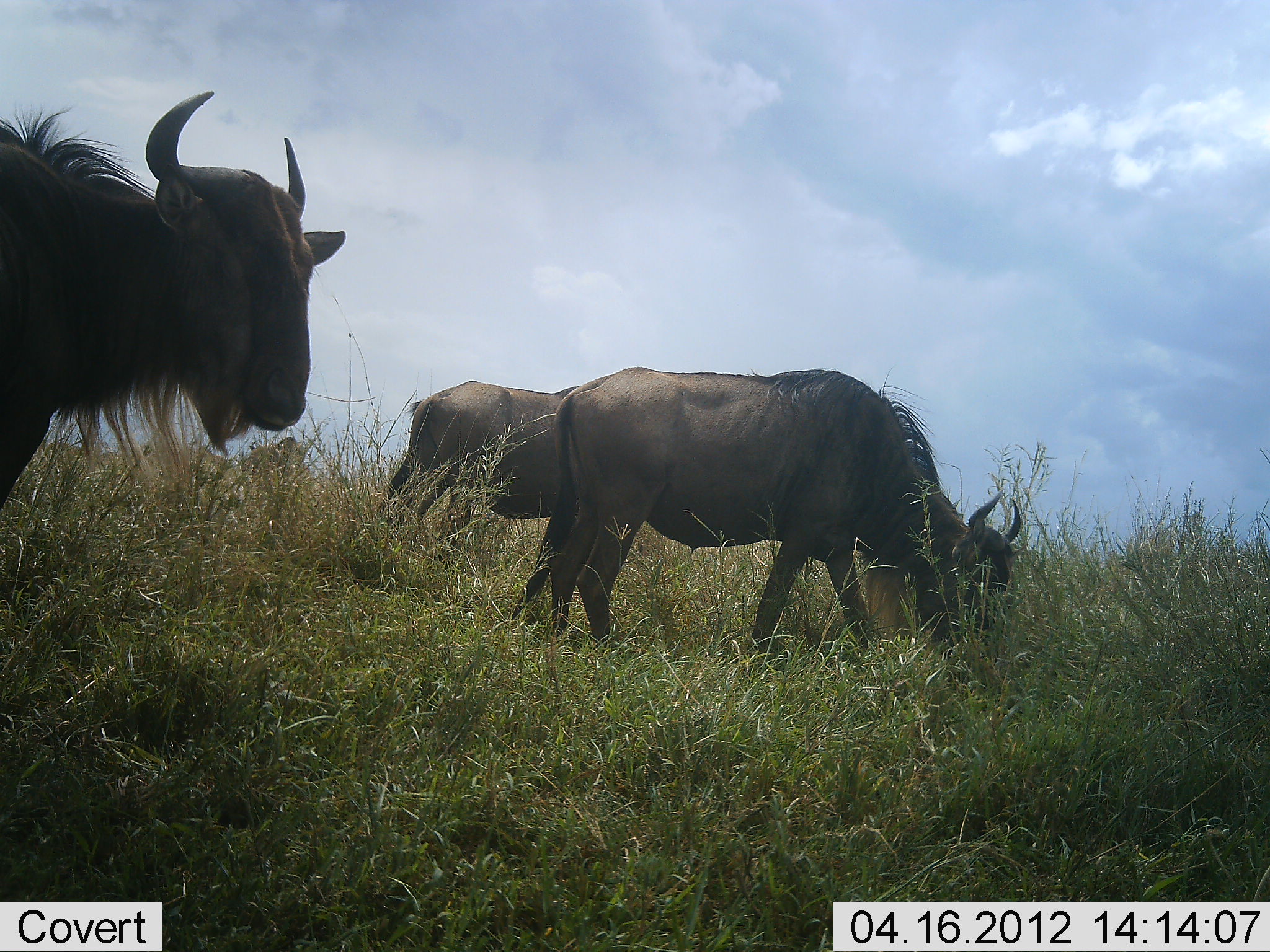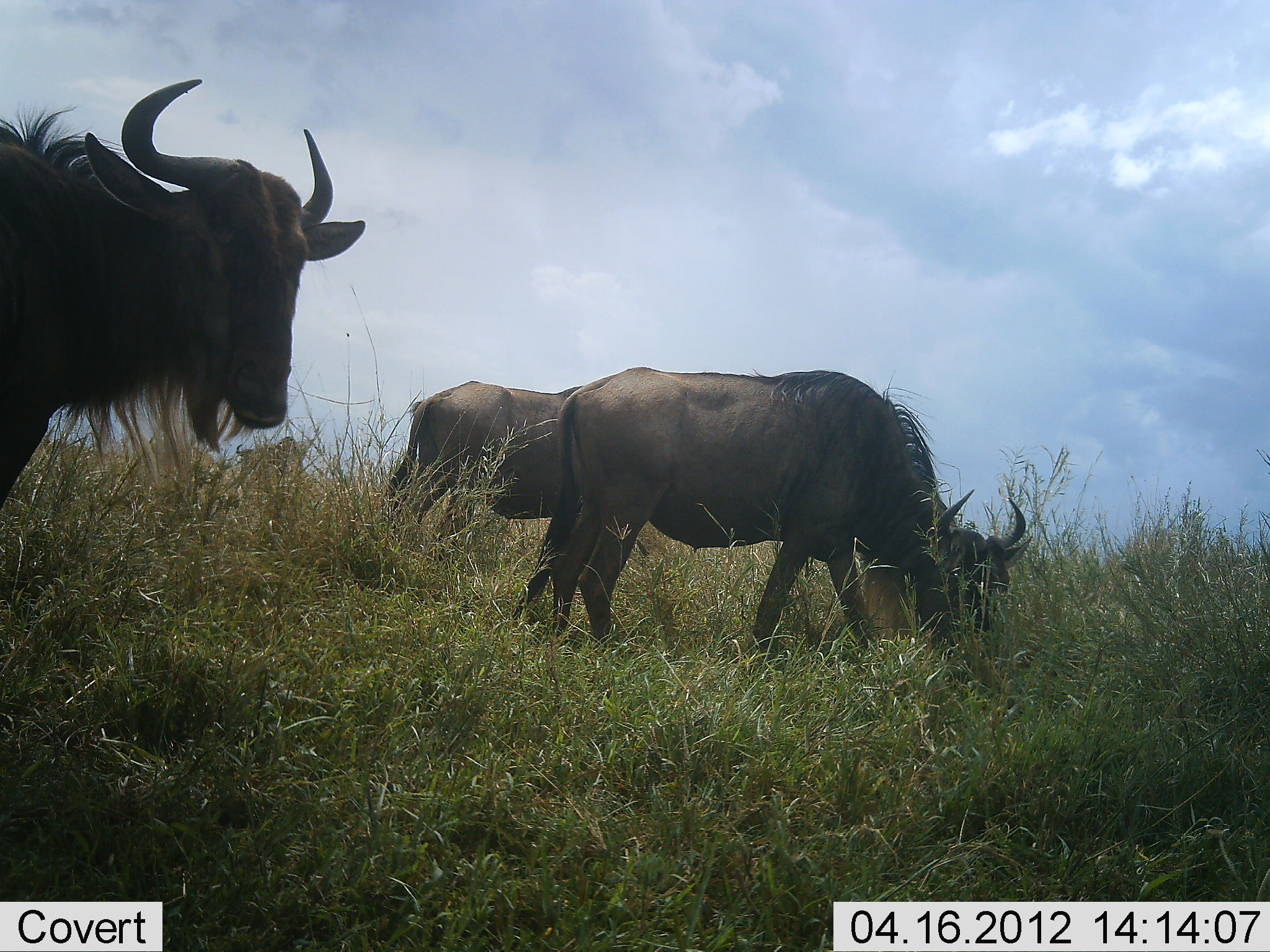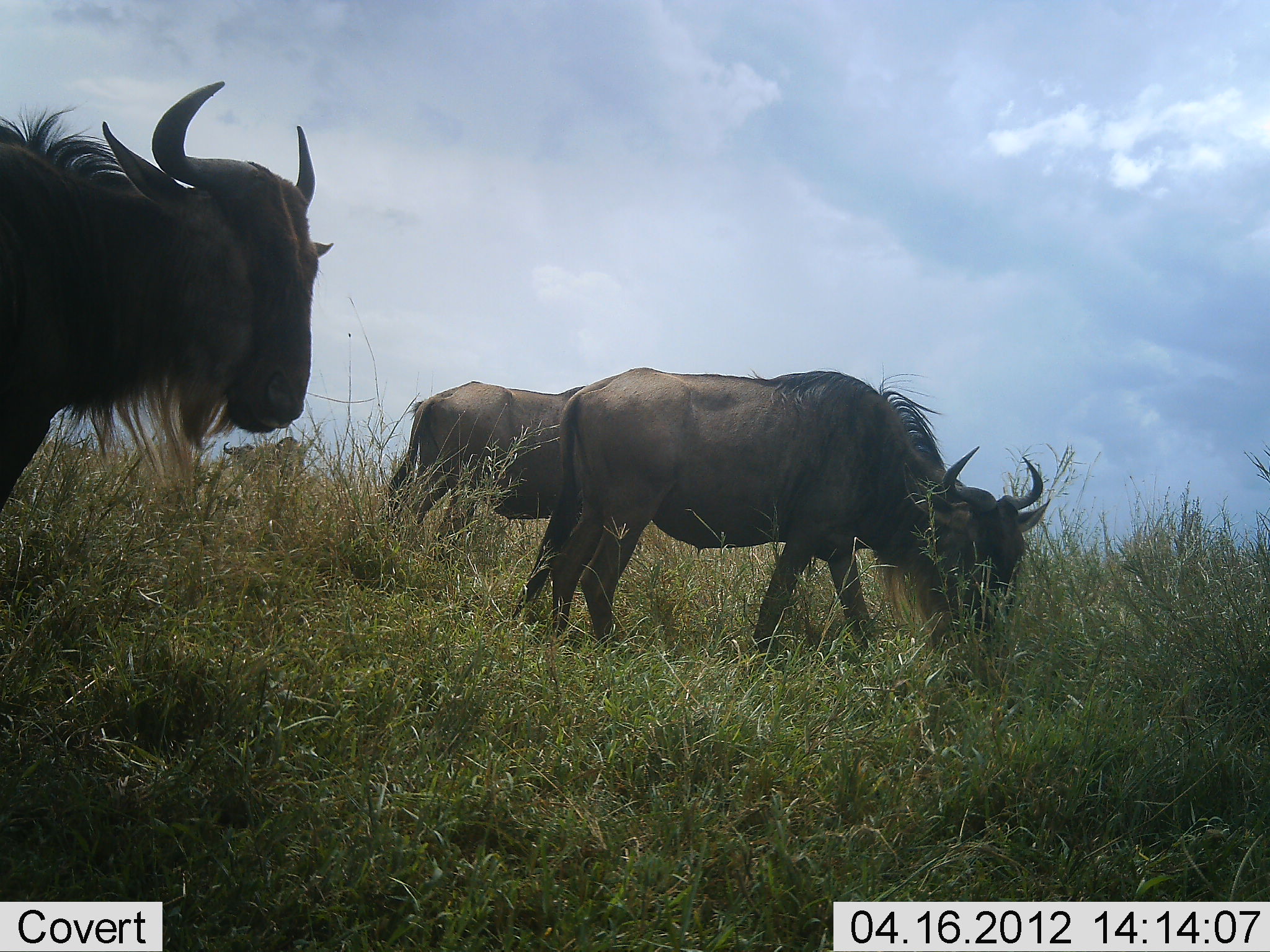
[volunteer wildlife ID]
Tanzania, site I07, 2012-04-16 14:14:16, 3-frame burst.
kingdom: Animalia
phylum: Chordata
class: Mammalia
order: Artiodactyla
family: Bovidae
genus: Connochaetes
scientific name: Connochaetes taurinus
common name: blue wildebeest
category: wildebeest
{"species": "wildebeest (blue wildebeest) (Connochaetes taurinus)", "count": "3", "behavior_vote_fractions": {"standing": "81%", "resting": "0%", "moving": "0%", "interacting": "0%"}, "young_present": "0%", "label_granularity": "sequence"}